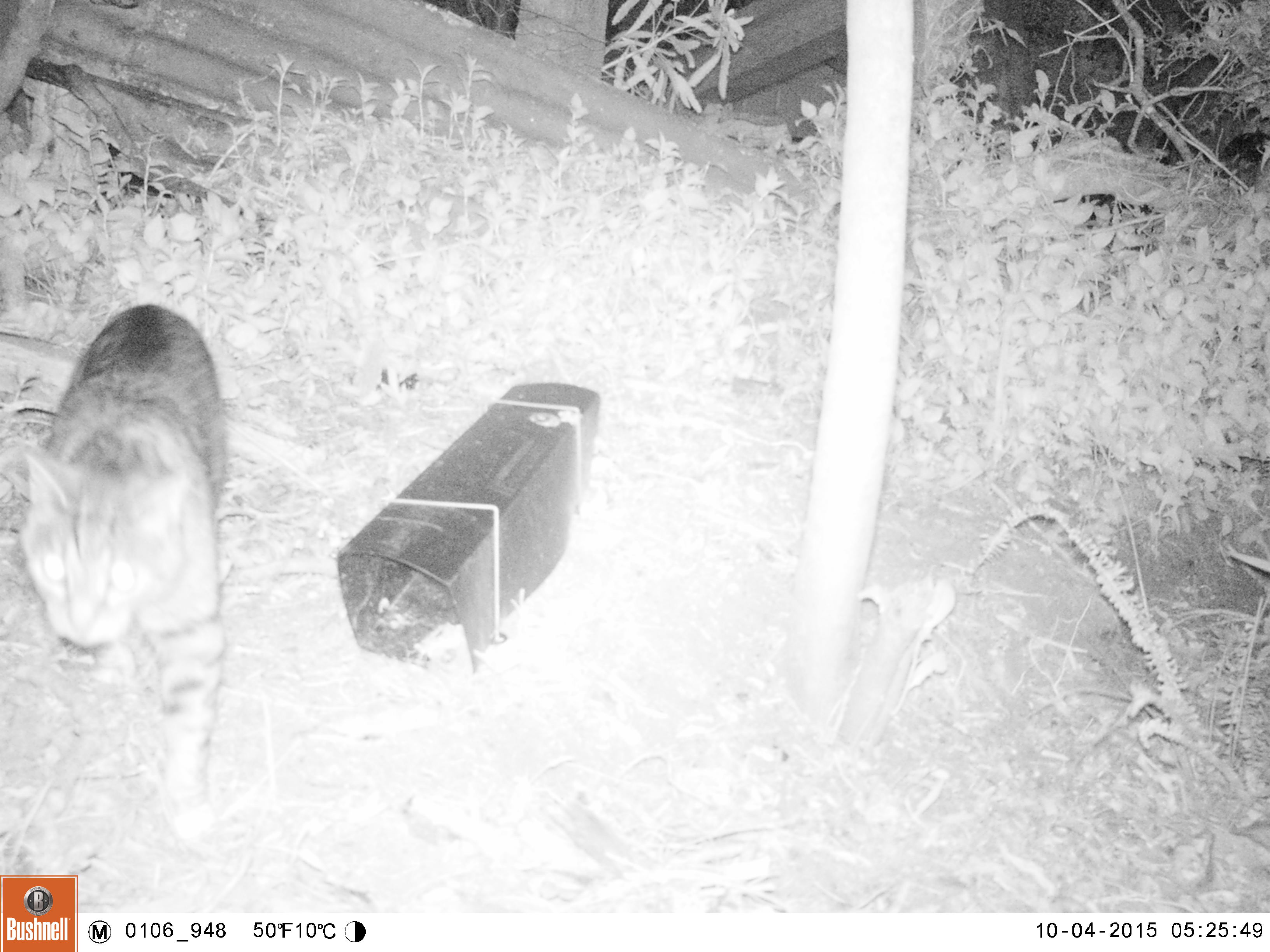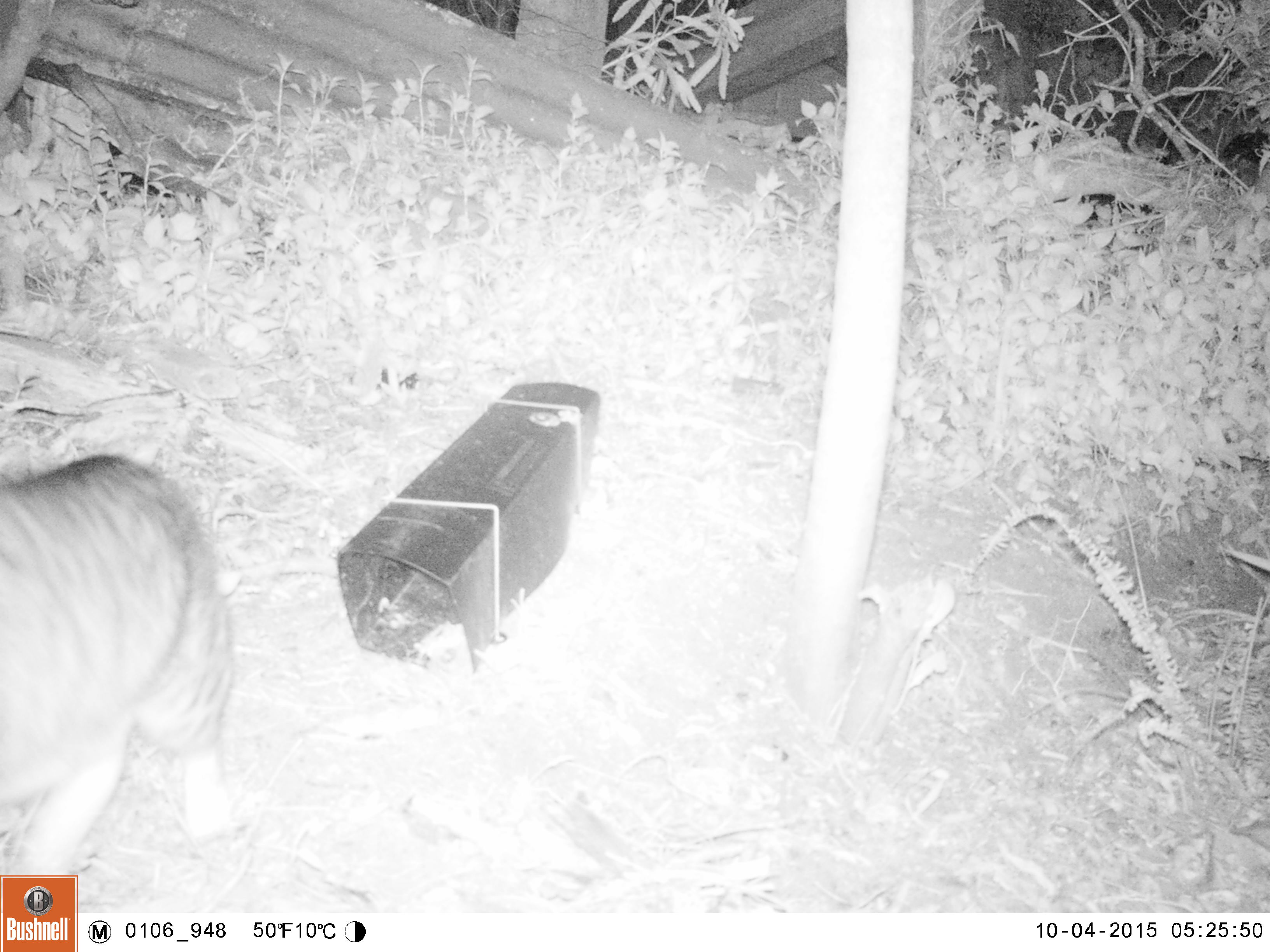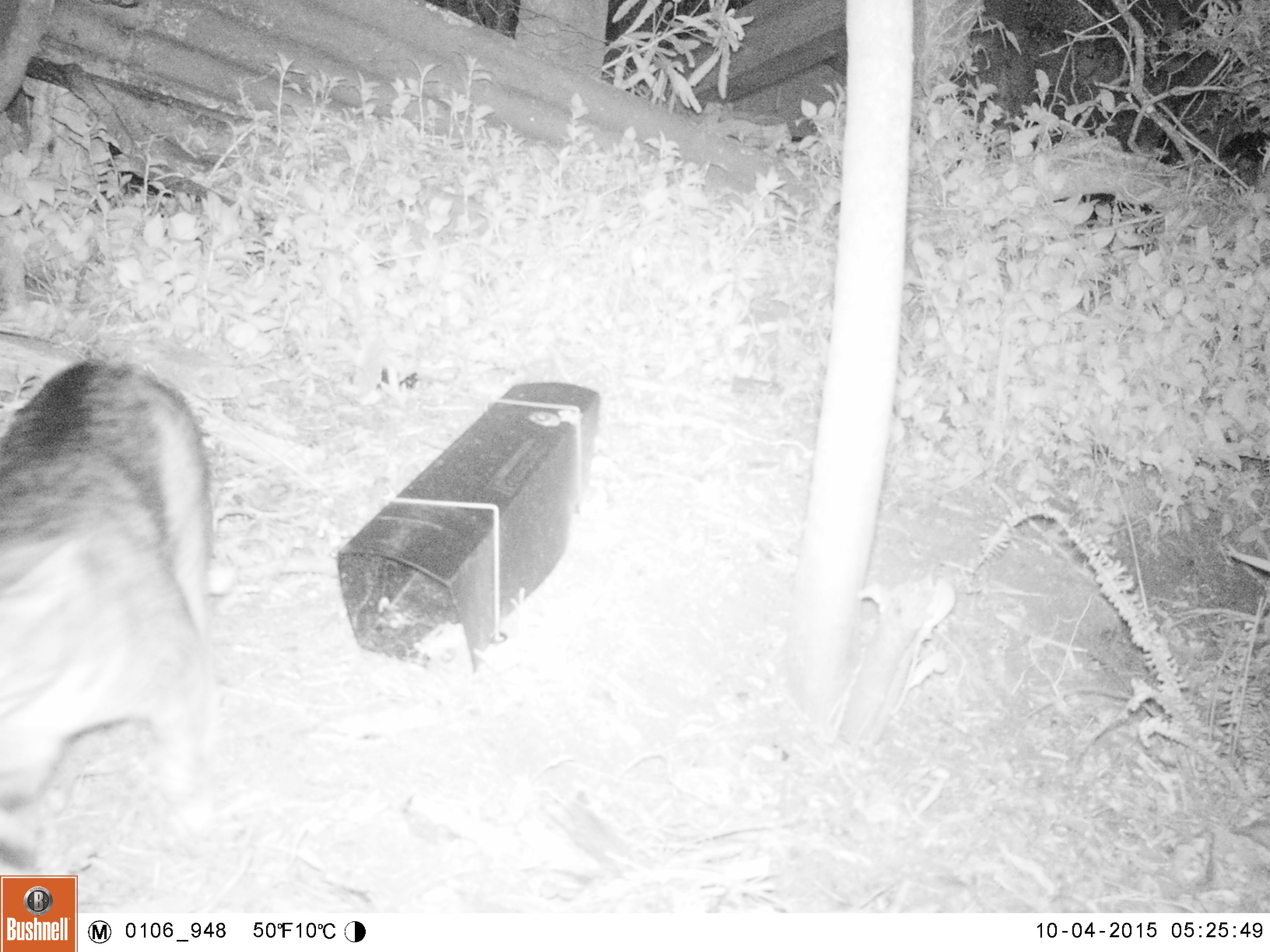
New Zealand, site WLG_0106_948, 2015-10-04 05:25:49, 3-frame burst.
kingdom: Animalia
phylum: Chordata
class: Mammalia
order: Carnivora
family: Felidae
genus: Felis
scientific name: Felis catus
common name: domestic cat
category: cat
Cat (domestic cat) (Felis catus).